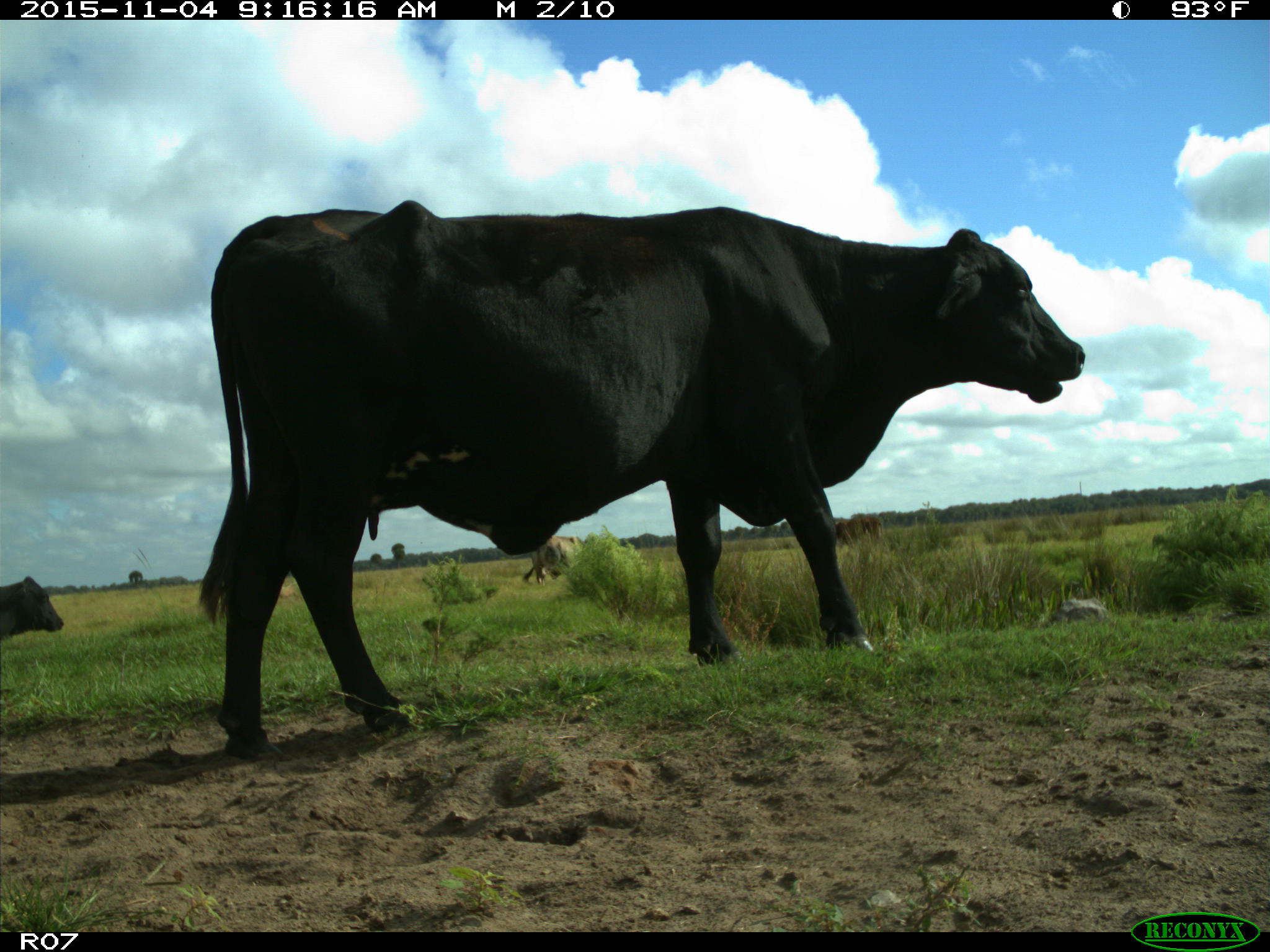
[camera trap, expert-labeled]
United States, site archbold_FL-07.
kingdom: Animalia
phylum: Chordata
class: Mammalia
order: Artiodactyla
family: Bovidae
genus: Bos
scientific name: Bos taurus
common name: domestic cow